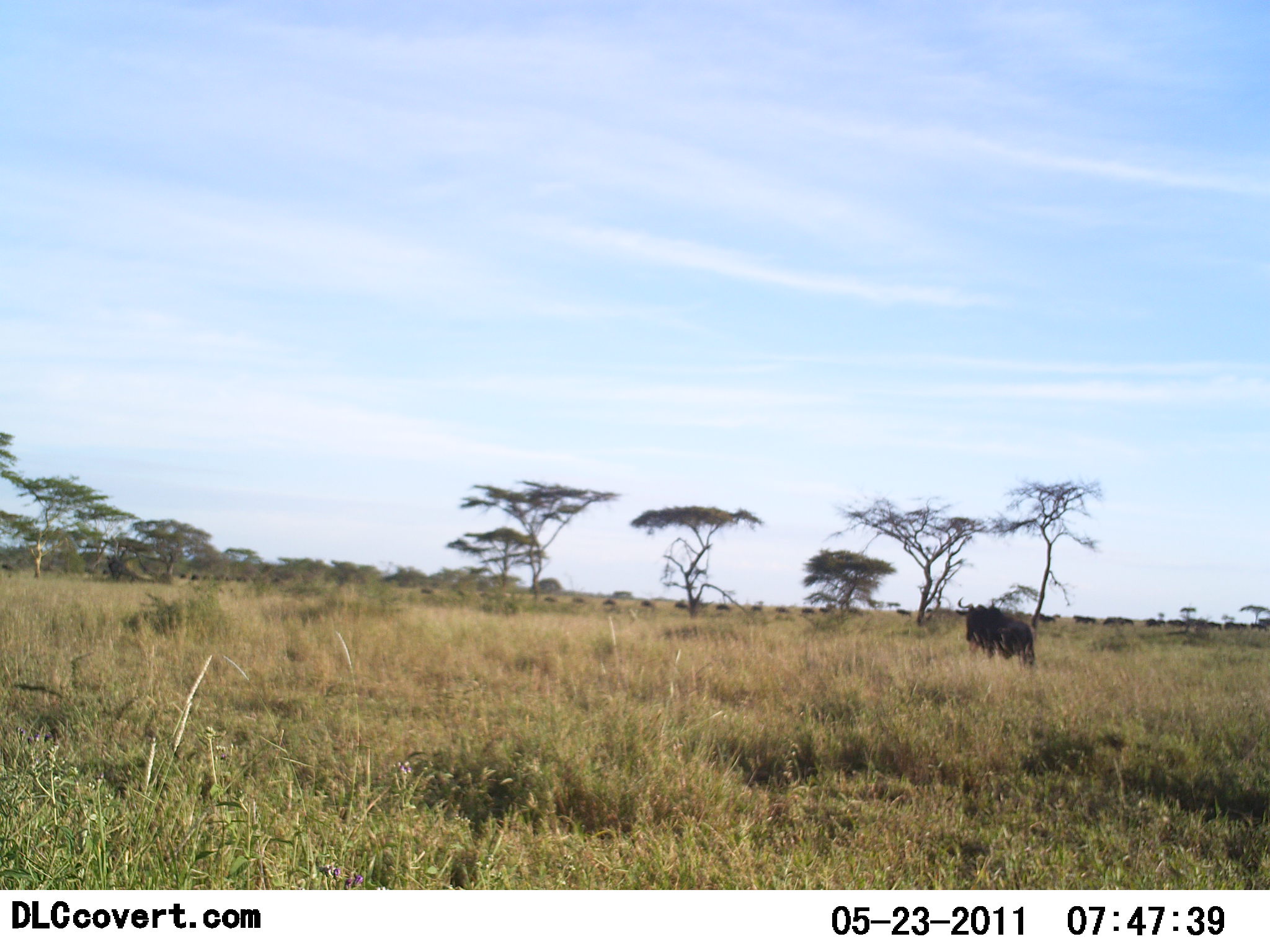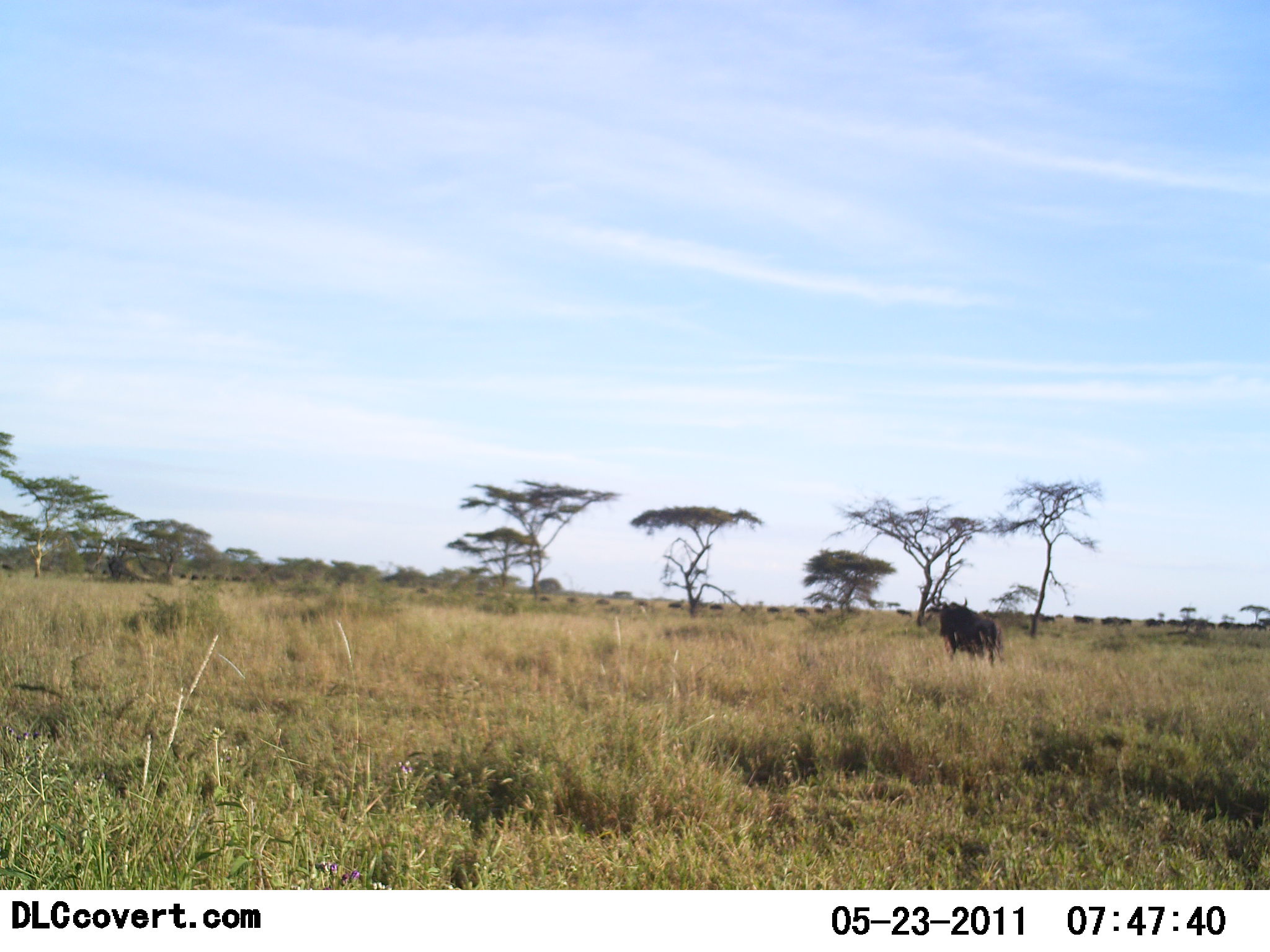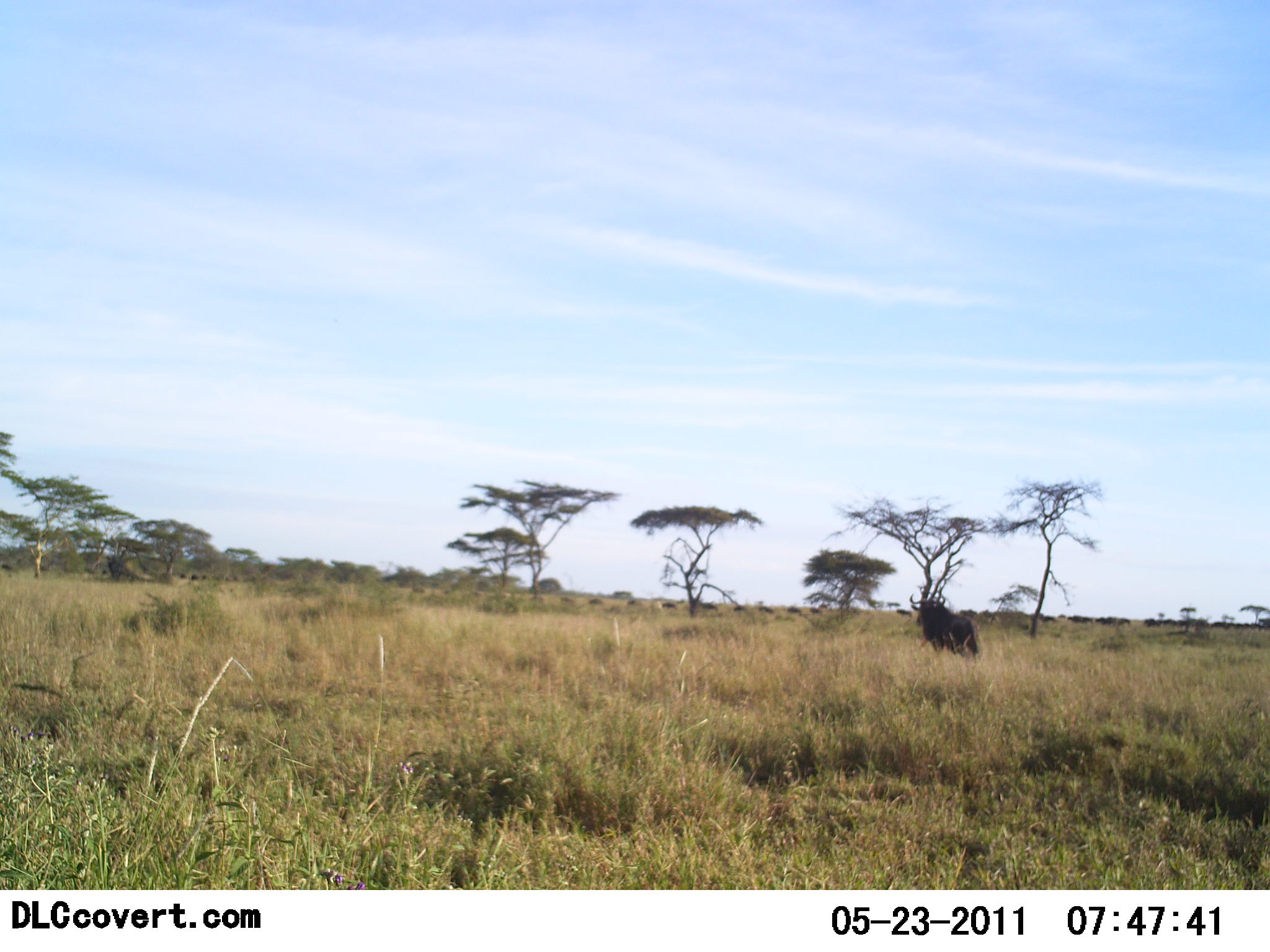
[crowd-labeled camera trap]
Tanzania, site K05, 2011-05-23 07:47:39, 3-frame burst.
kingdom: Animalia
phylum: Chordata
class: Mammalia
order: Artiodactyla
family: Bovidae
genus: Connochaetes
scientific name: Connochaetes taurinus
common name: blue wildebeest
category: wildebeest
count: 11-50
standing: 0%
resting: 0%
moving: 100%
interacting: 0%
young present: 0%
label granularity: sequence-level